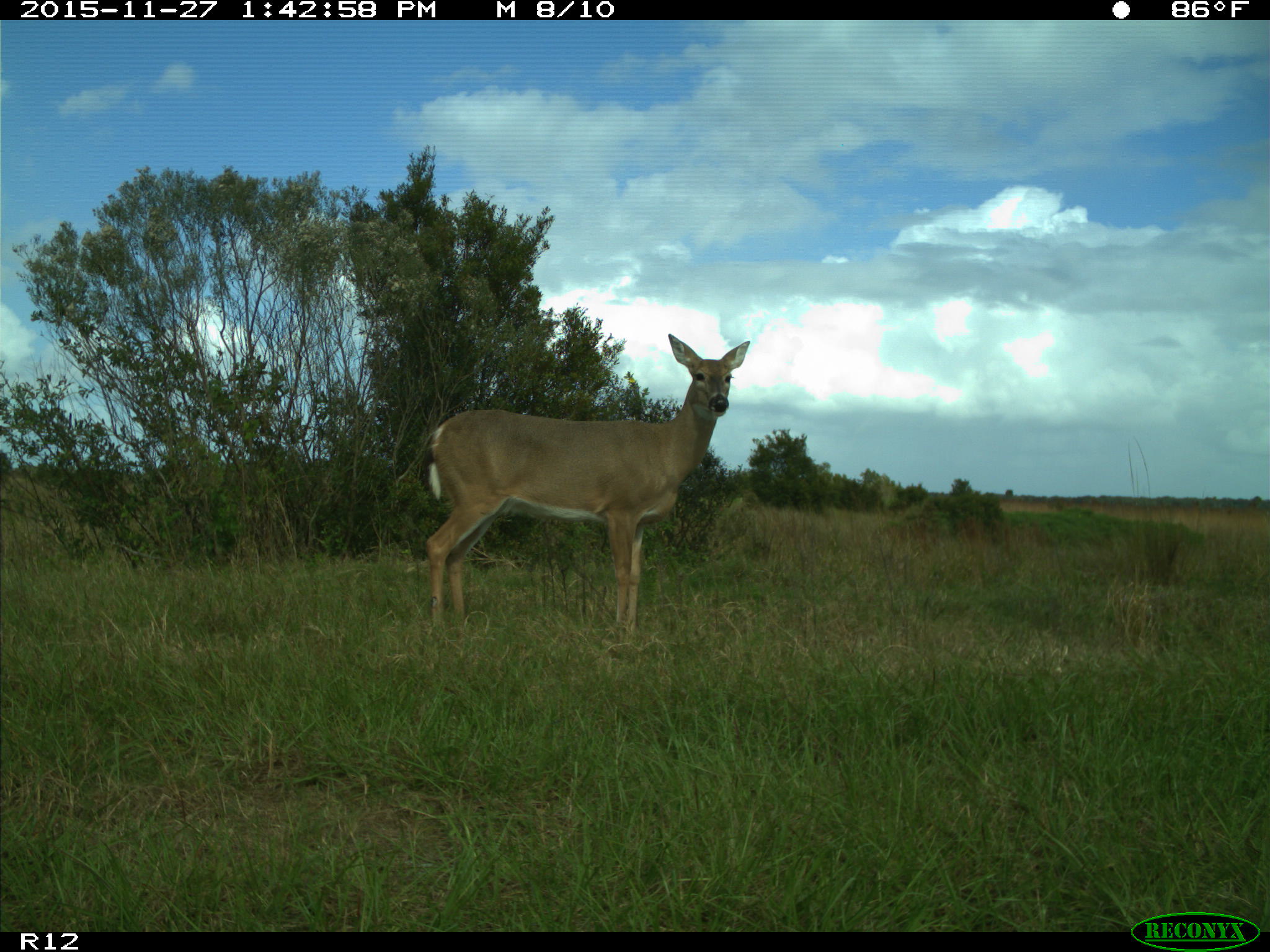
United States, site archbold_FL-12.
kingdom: Animalia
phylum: Chordata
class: Mammalia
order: Artiodactyla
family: Cervidae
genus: Odocoileus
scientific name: Odocoileus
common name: deer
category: unidentified deer